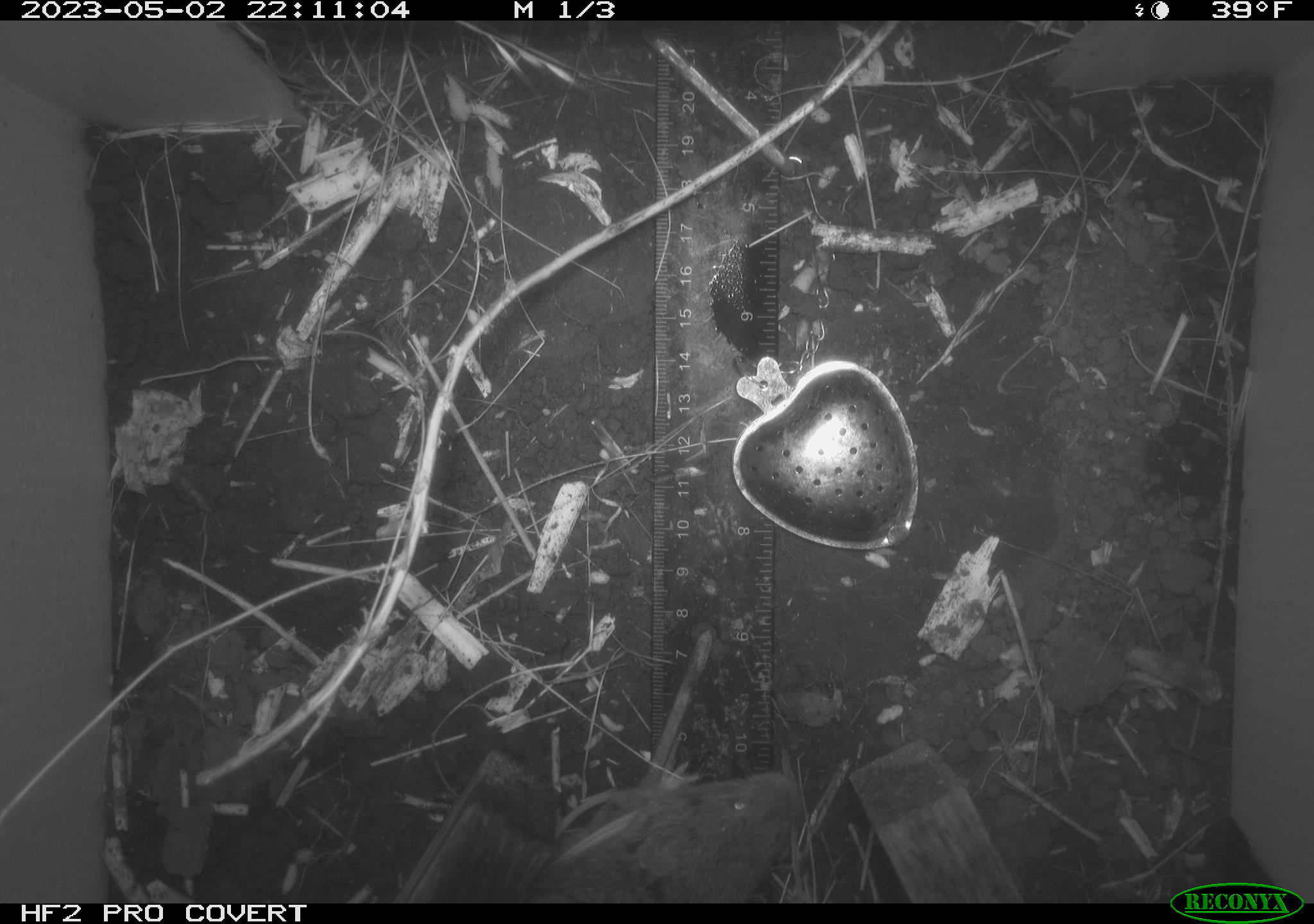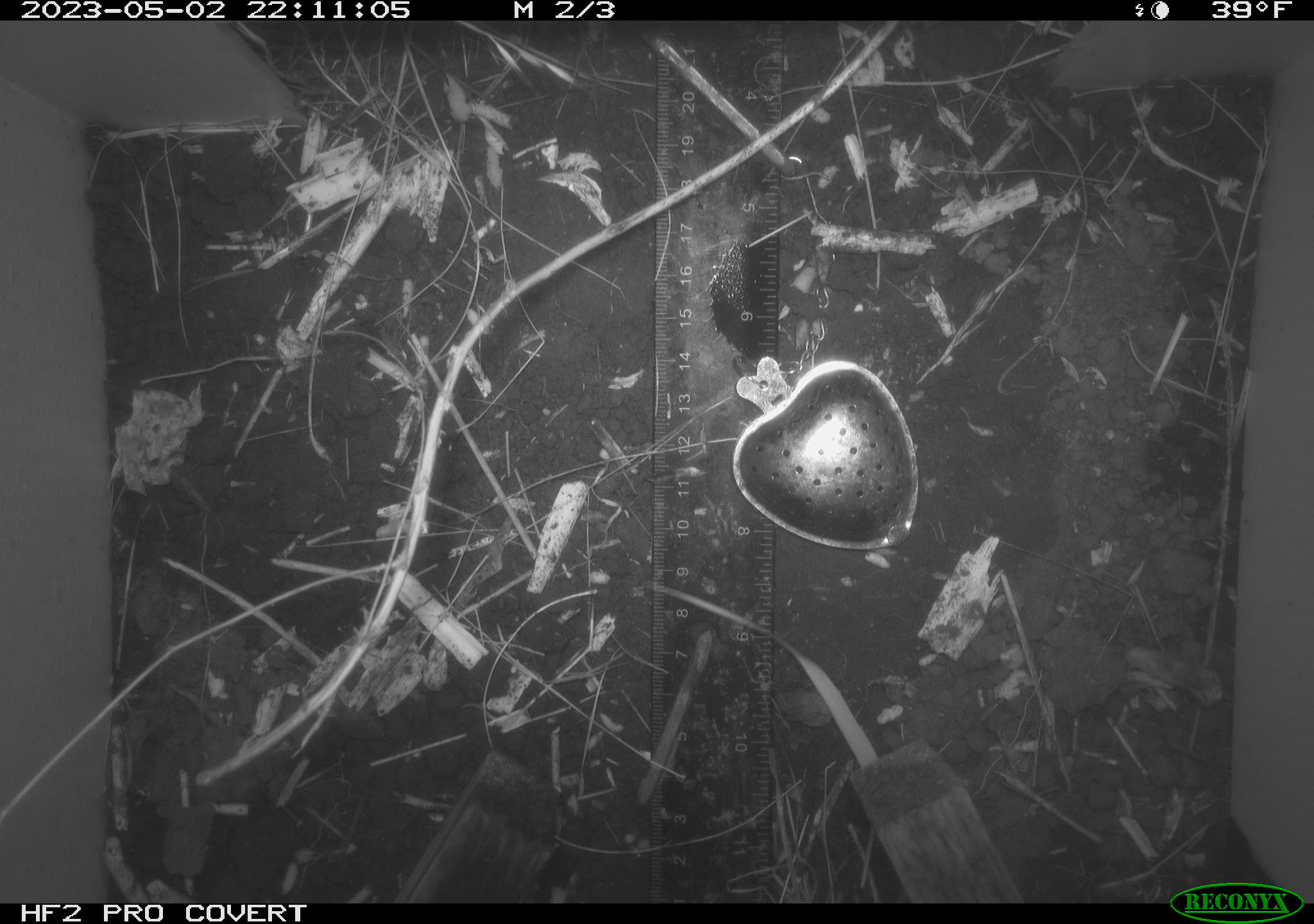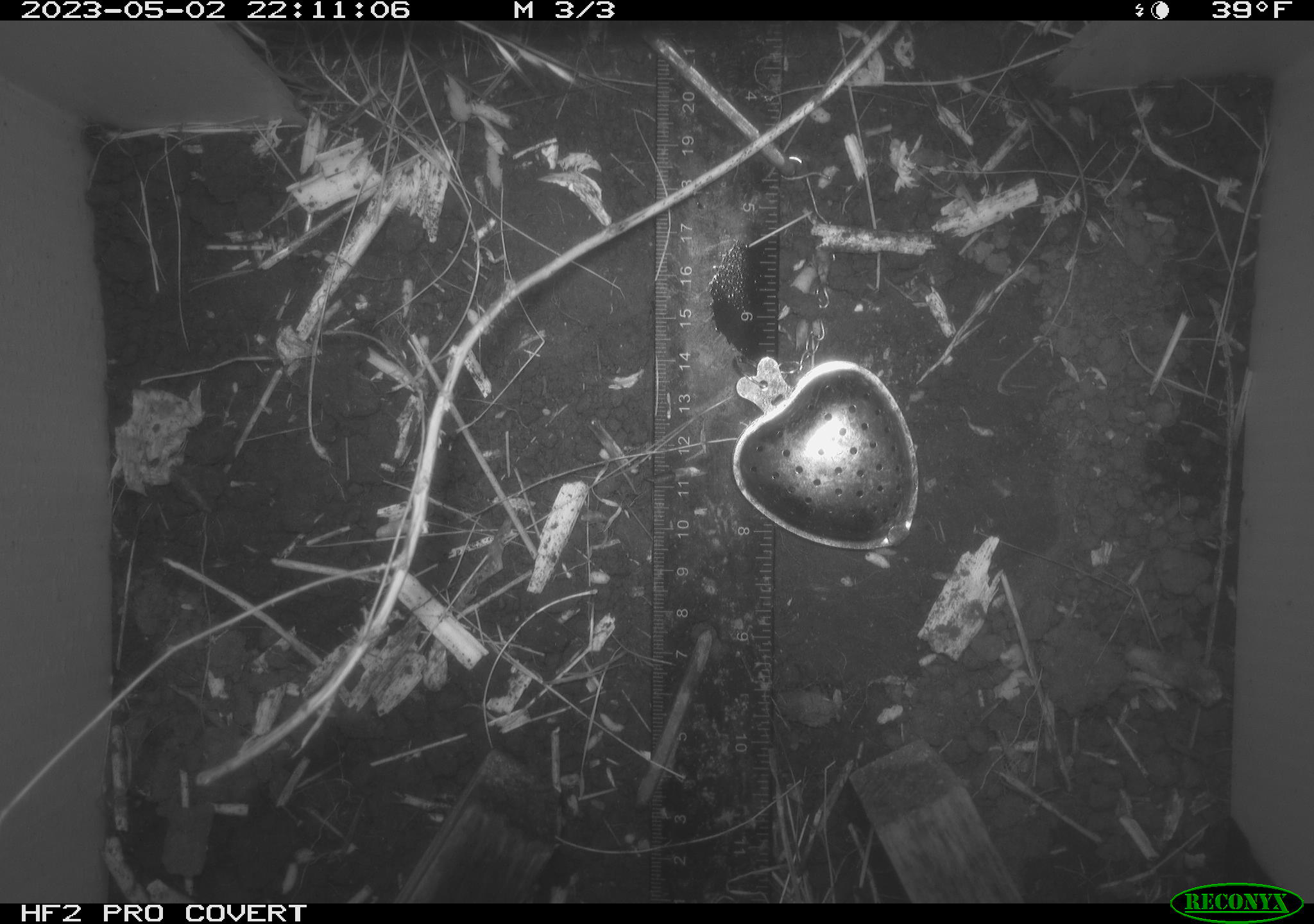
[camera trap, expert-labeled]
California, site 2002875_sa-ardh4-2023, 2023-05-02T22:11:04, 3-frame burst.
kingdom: Animalia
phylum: Chordata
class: Mammalia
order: Rodentia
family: Cricetidae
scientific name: Arvicolinae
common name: voles, lemmings, and muskrats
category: arvicolinae subfamily